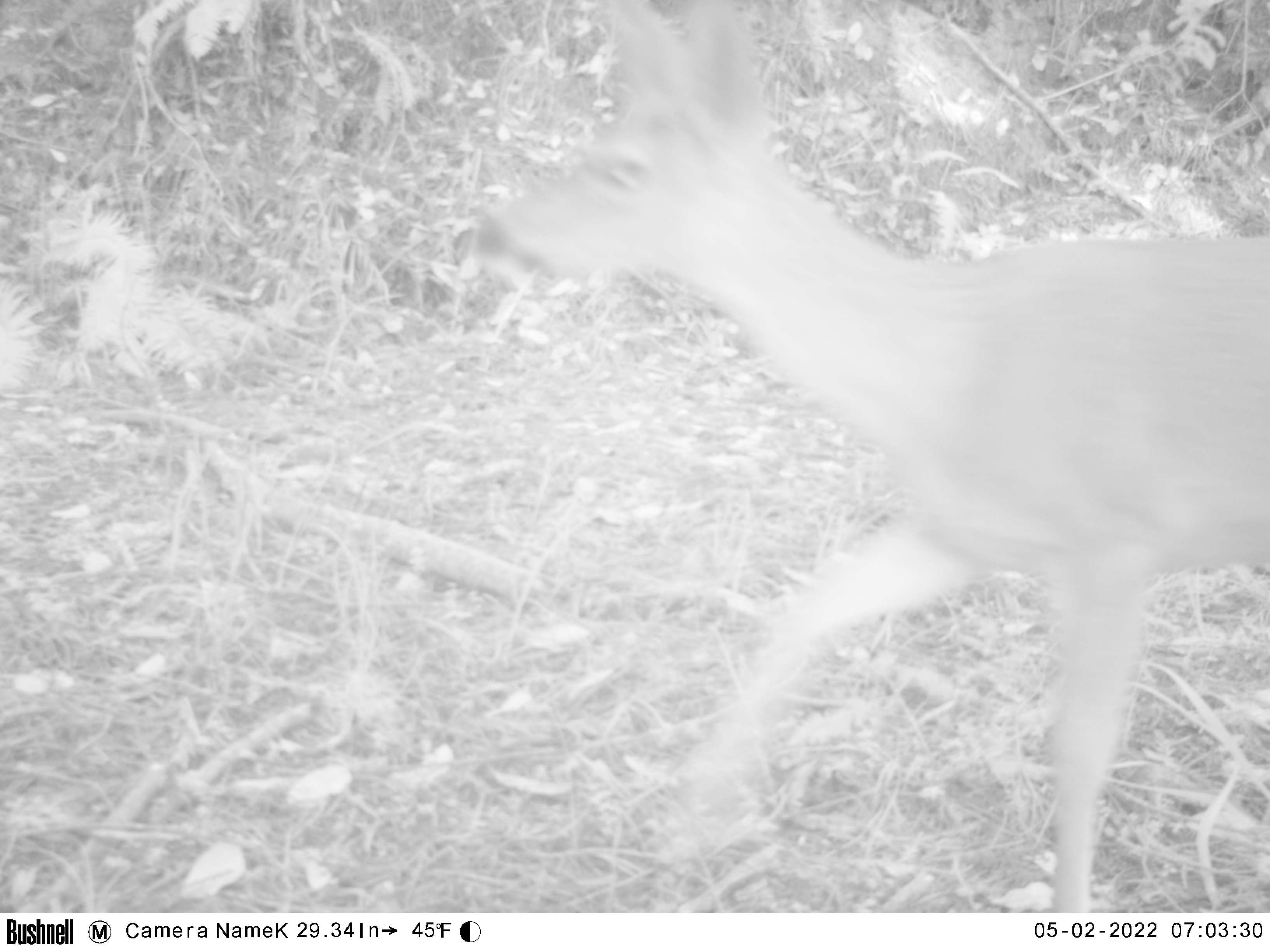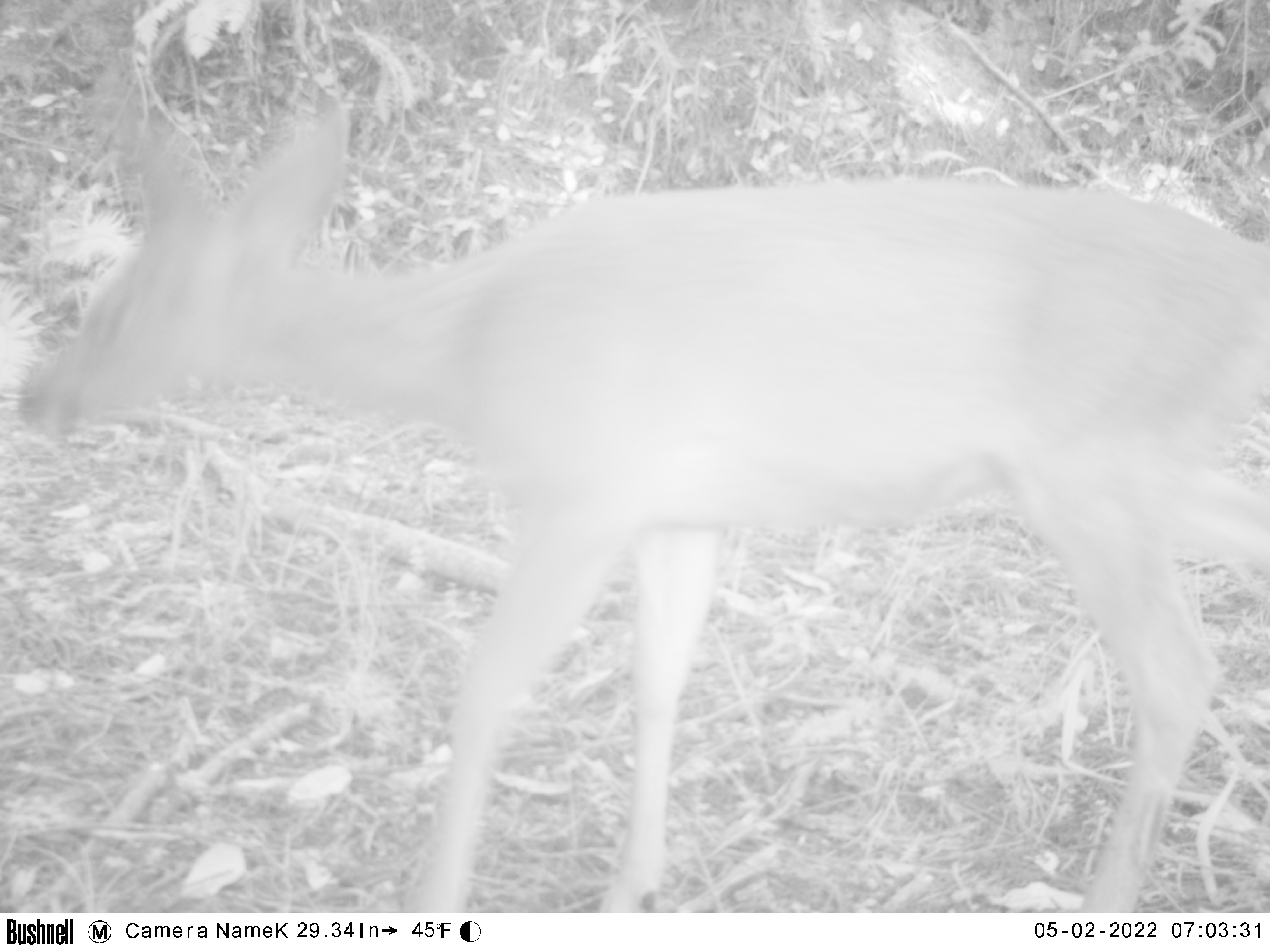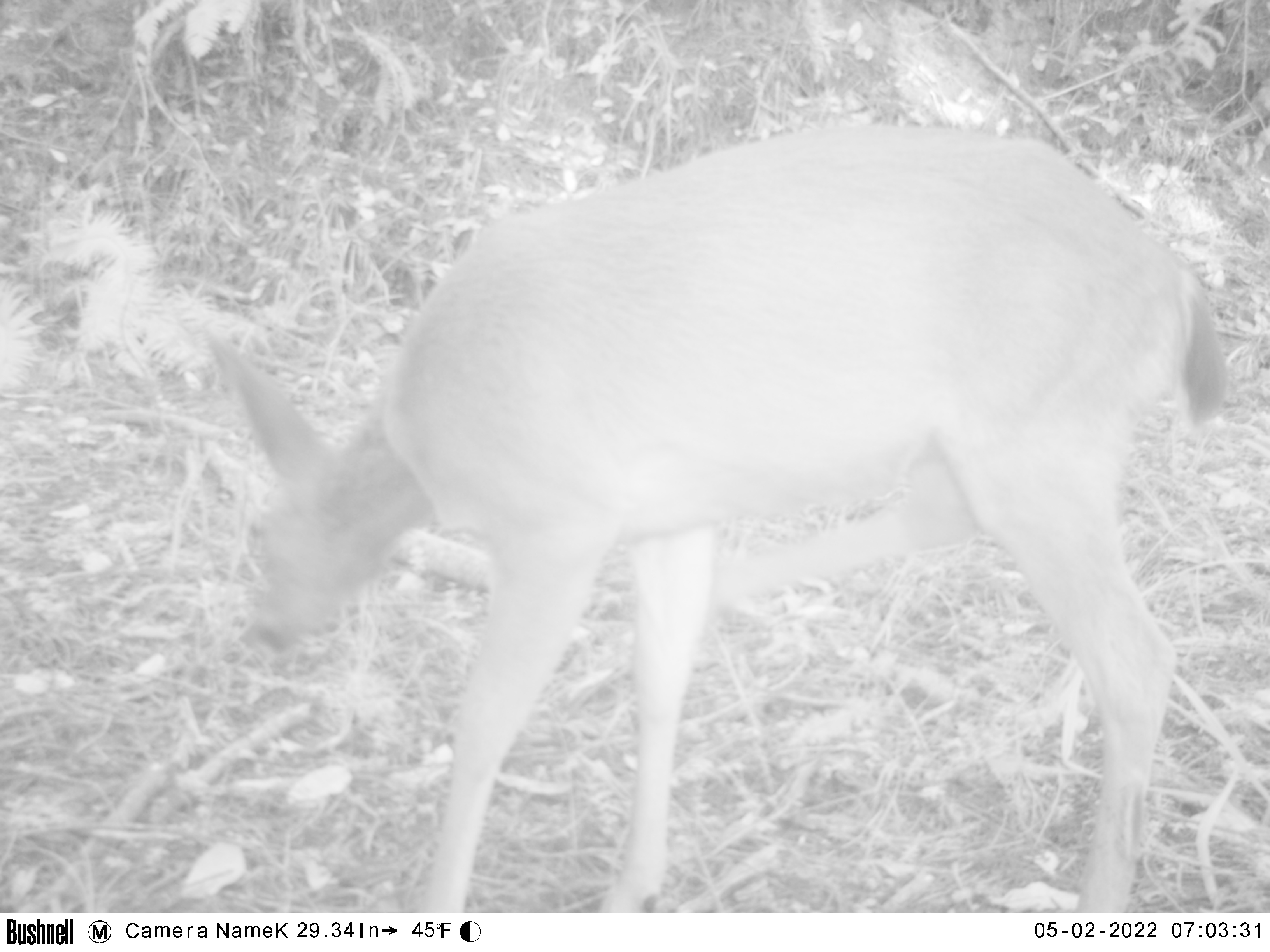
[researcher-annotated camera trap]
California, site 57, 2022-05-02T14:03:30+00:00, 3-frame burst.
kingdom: Animalia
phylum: Chordata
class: Mammalia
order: Artiodactyla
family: Cervidae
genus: Odocoileus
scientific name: Odocoileus hemionus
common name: mule deer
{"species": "mule deer (Odocoileus hemionus)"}